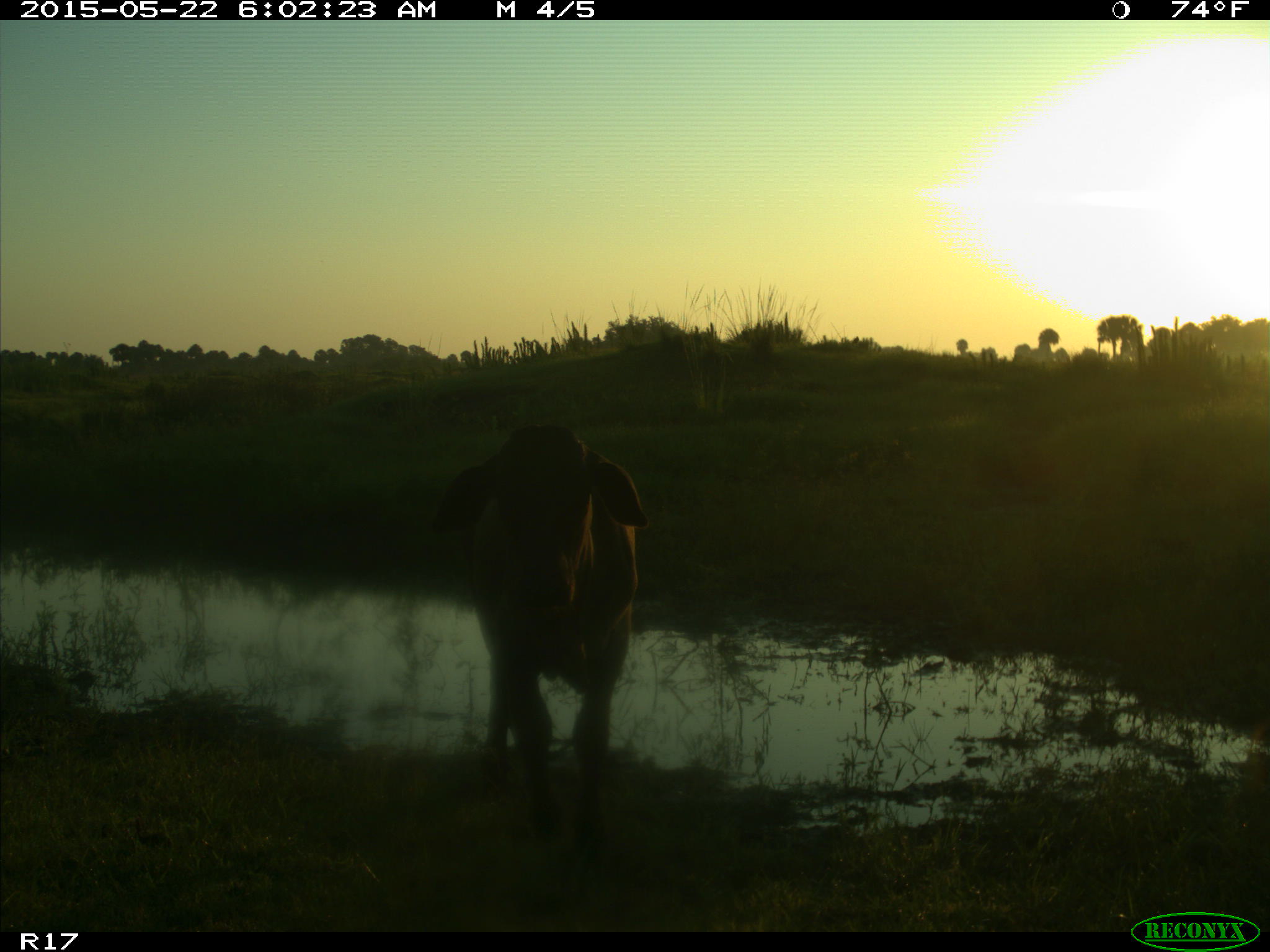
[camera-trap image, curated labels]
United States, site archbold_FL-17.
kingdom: Animalia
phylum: Chordata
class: Mammalia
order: Artiodactyla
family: Bovidae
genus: Bos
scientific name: Bos taurus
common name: domestic cow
Bos taurus (domestic cow).